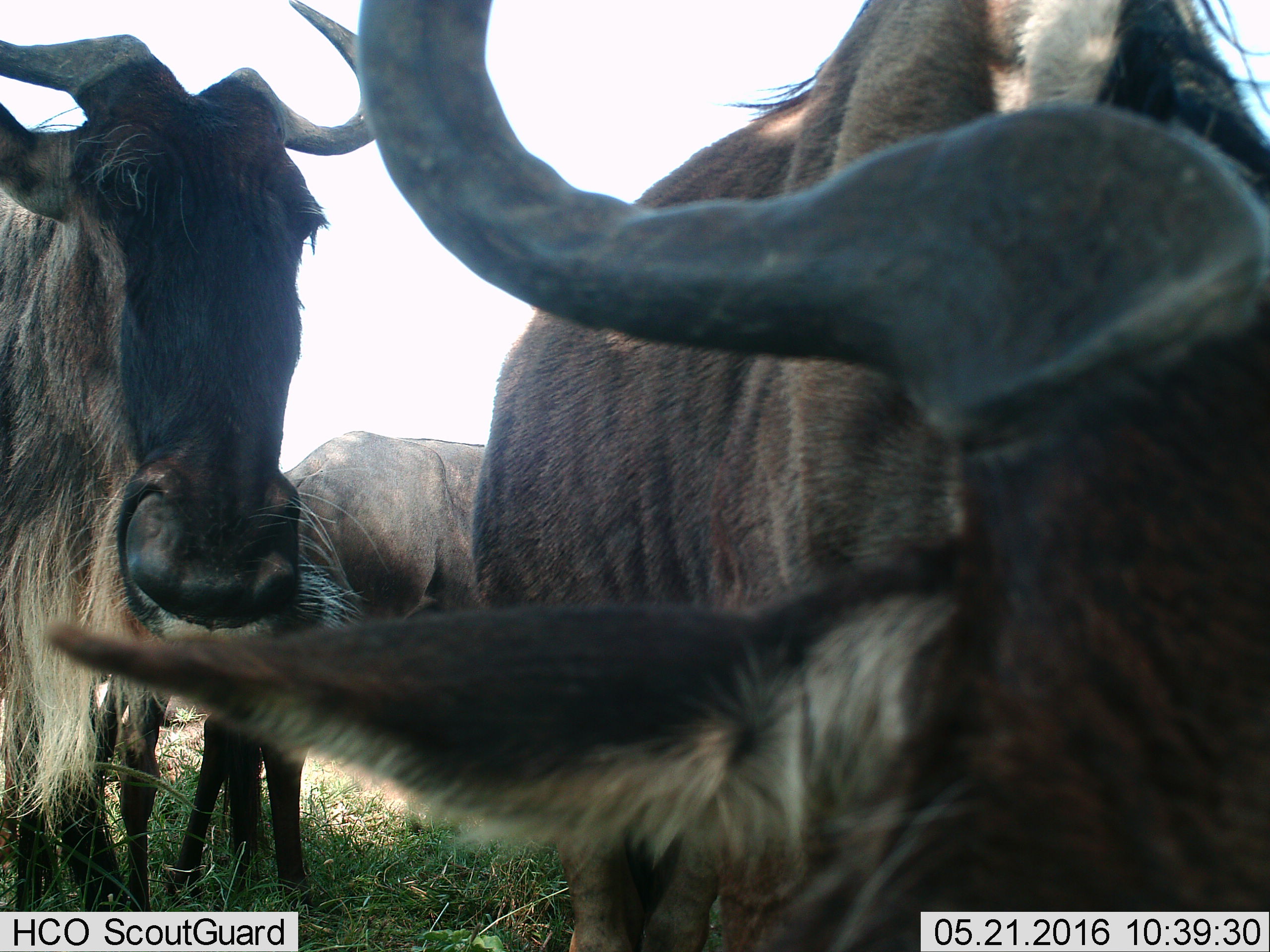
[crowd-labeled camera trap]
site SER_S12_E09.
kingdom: Animalia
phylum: Chordata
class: Mammalia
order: Artiodactyla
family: Bovidae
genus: Connochaetes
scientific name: Connochaetes taurinus taurinus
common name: blue wildebeest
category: wildebeestblue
Wildebeestblue (blue wildebeest) (Connochaetes taurinus taurinus), count 3. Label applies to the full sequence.